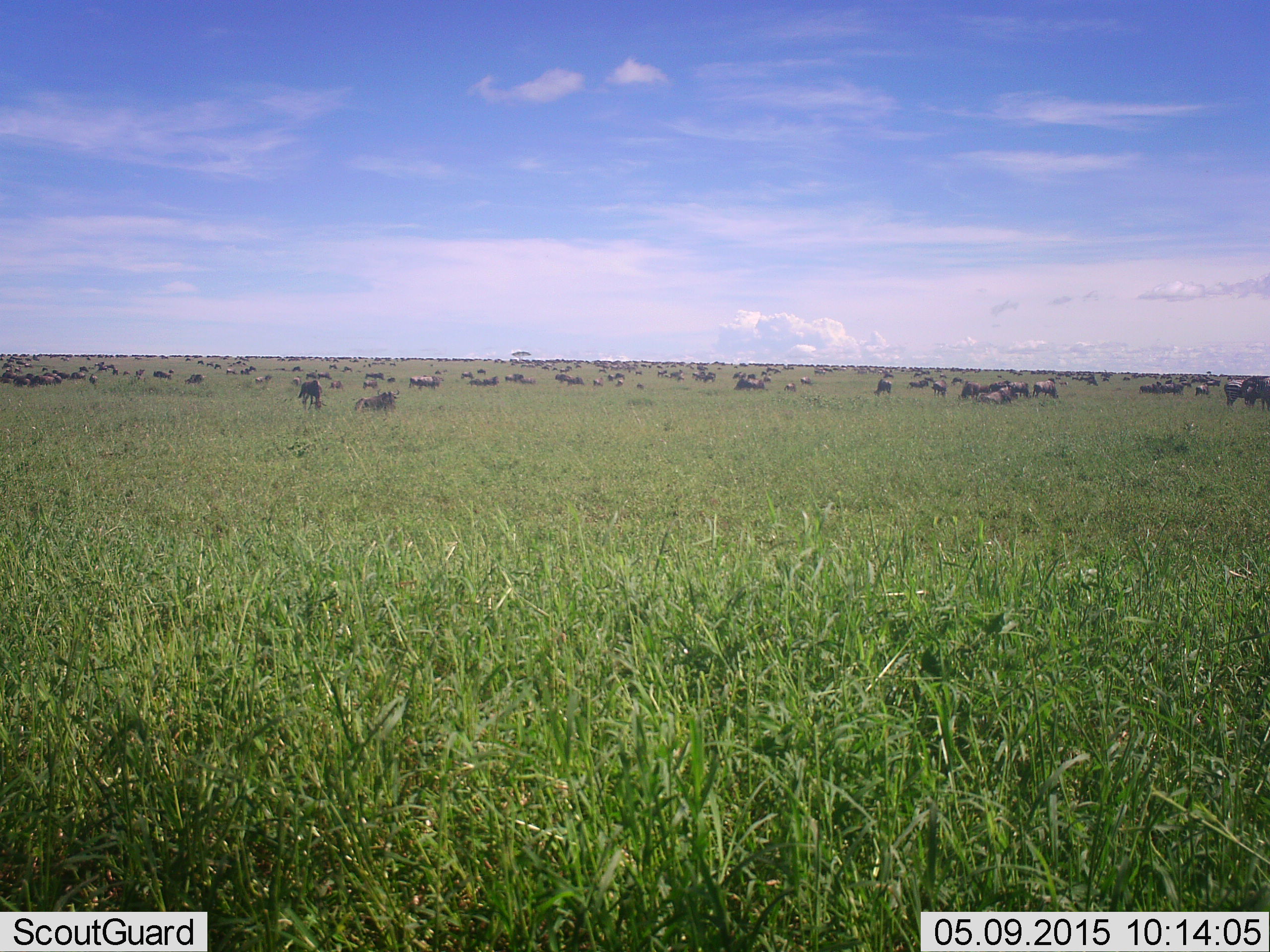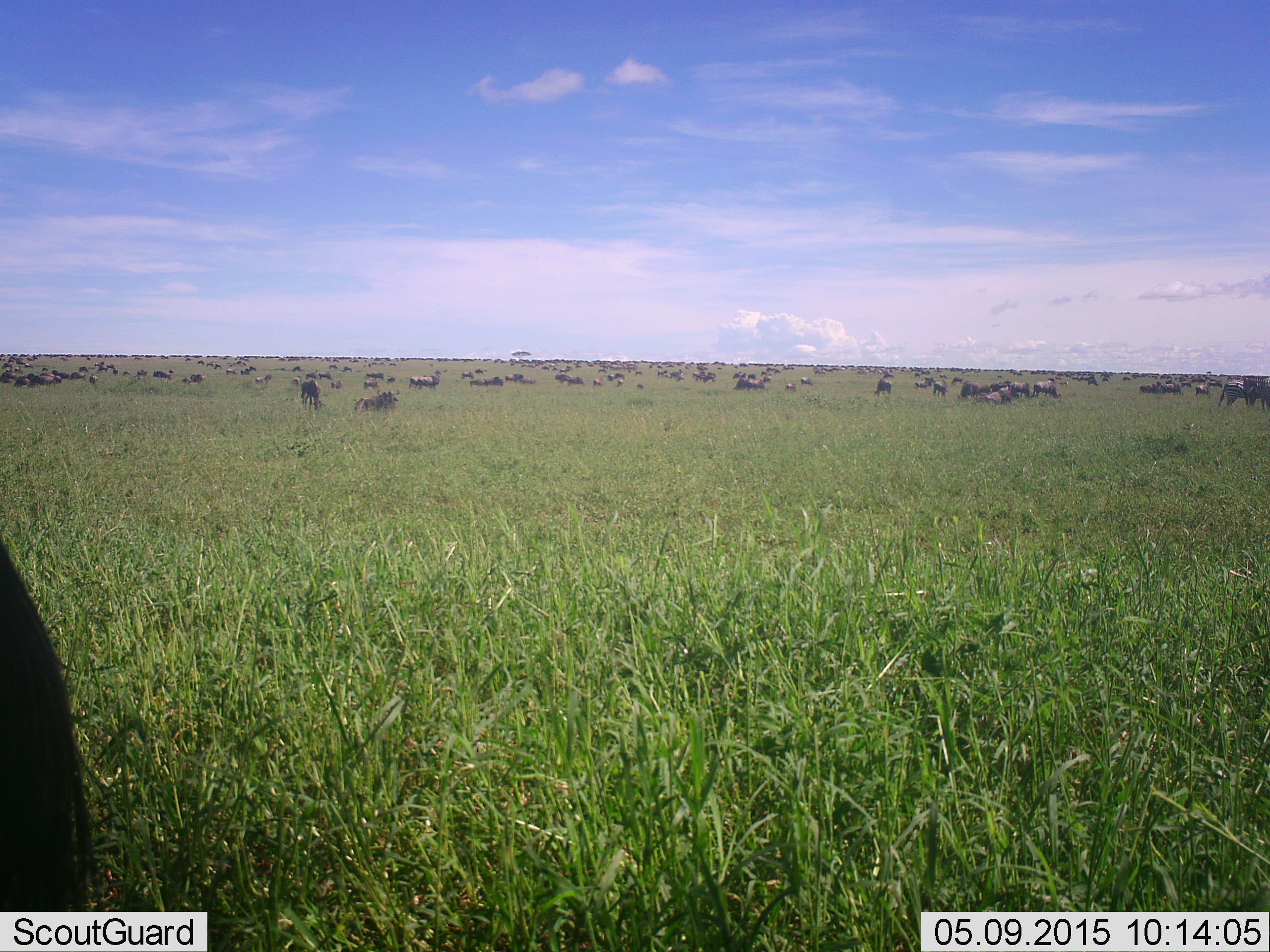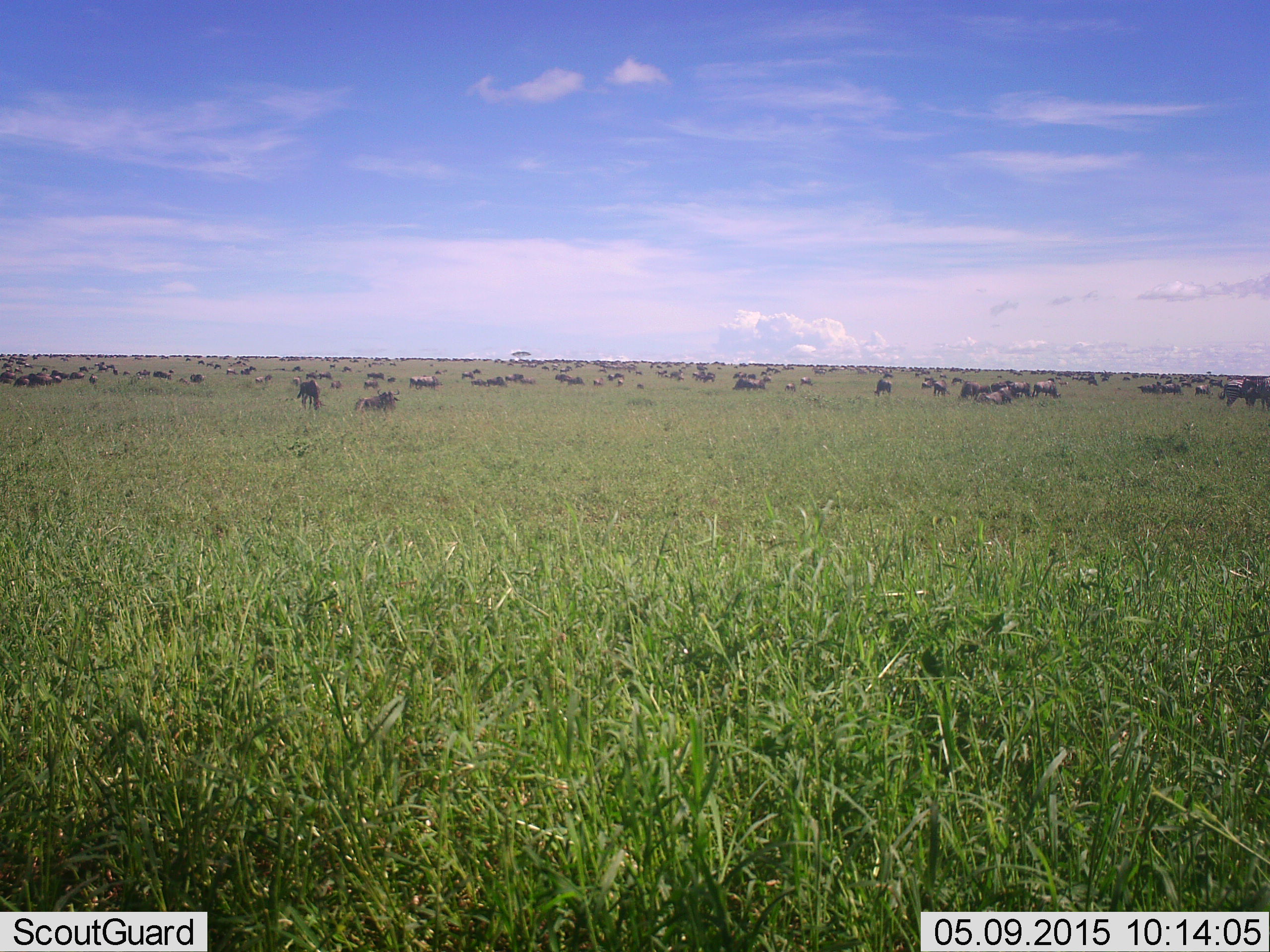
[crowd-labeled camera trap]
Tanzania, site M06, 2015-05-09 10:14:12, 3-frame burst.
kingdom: Animalia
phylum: Chordata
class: Mammalia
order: Artiodactyla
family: Bovidae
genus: Connochaetes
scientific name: Connochaetes taurinus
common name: blue wildebeest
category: wildebeest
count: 51+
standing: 60%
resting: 20%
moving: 40%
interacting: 10%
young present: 0%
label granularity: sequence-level